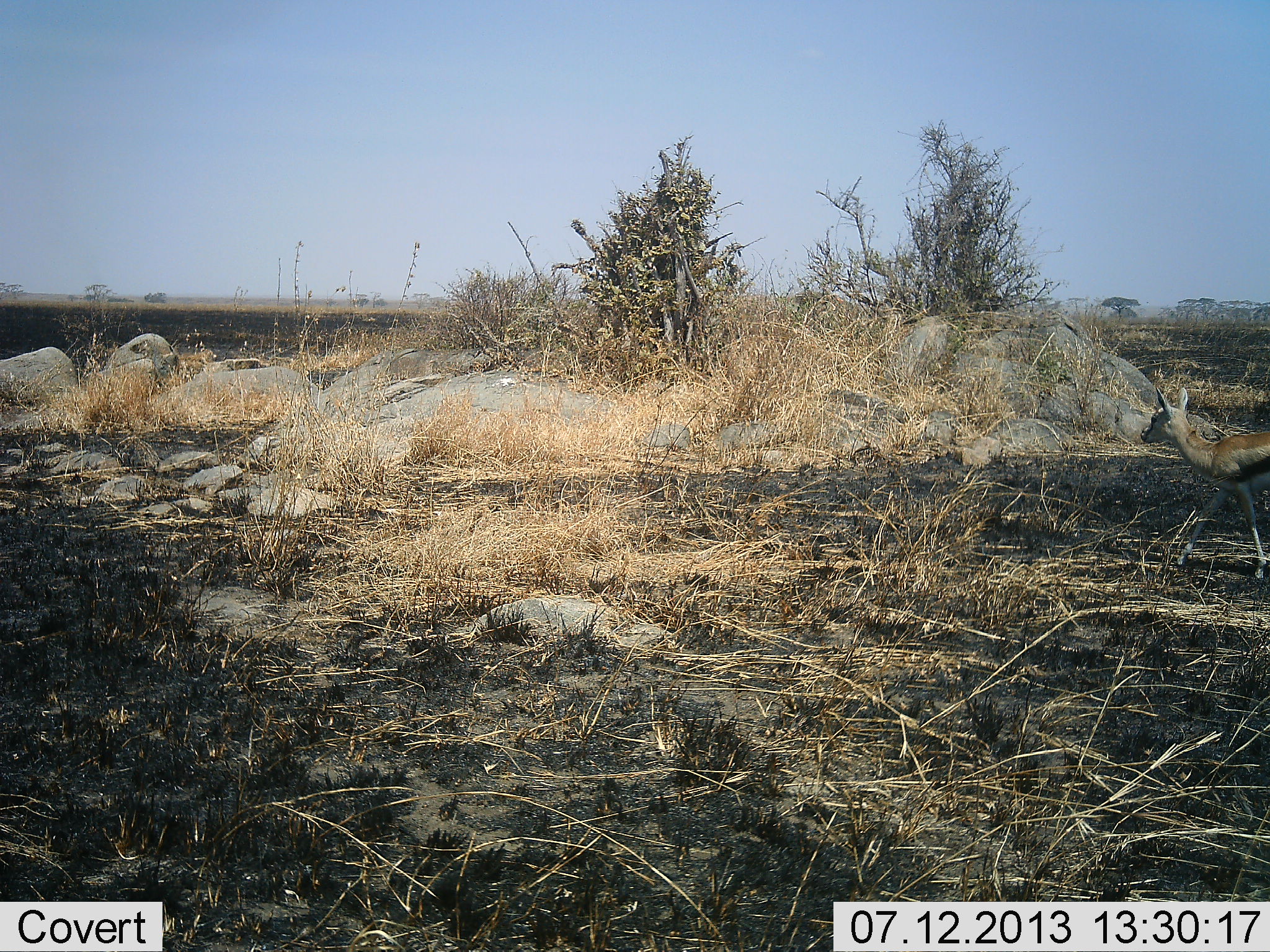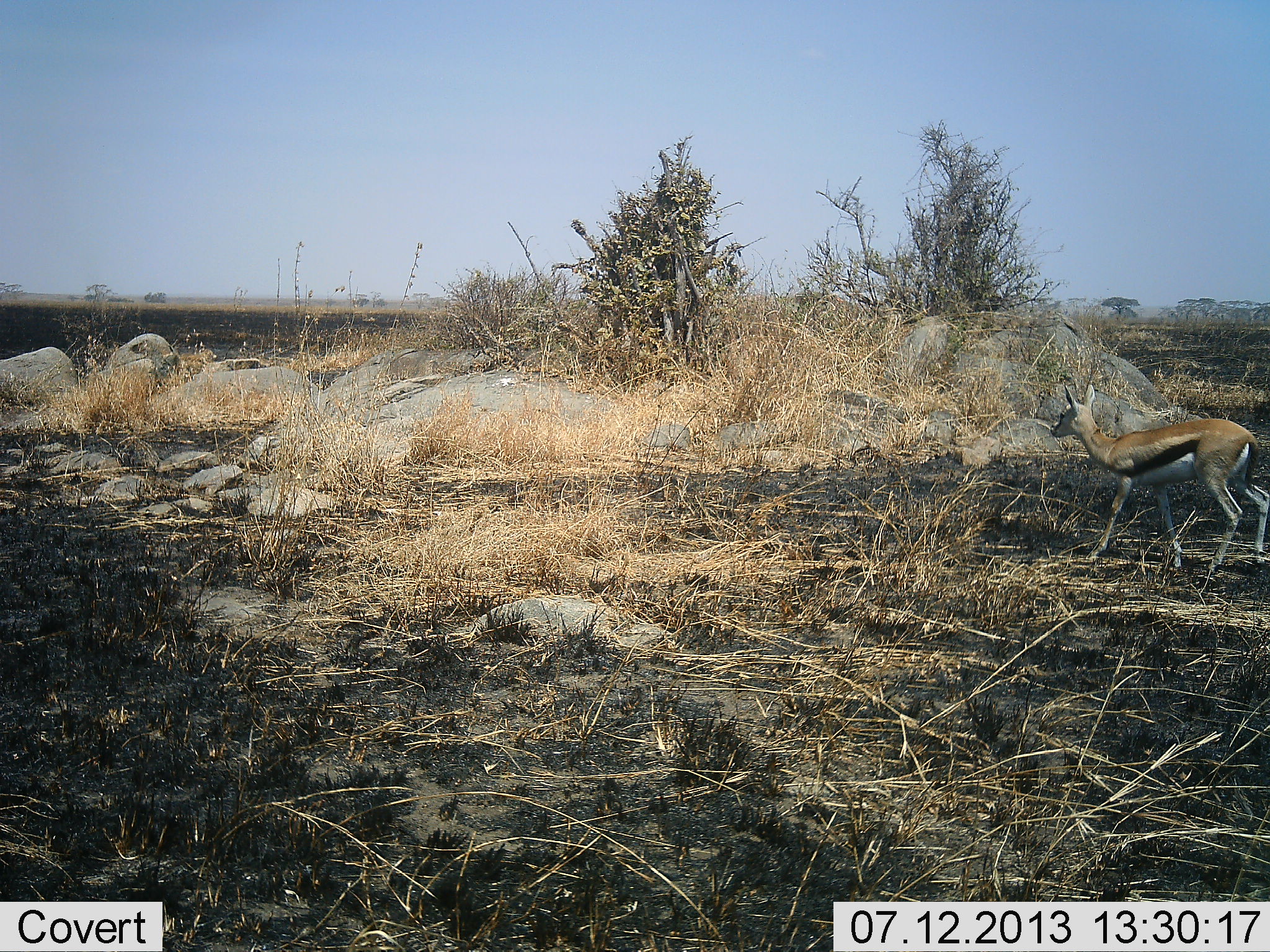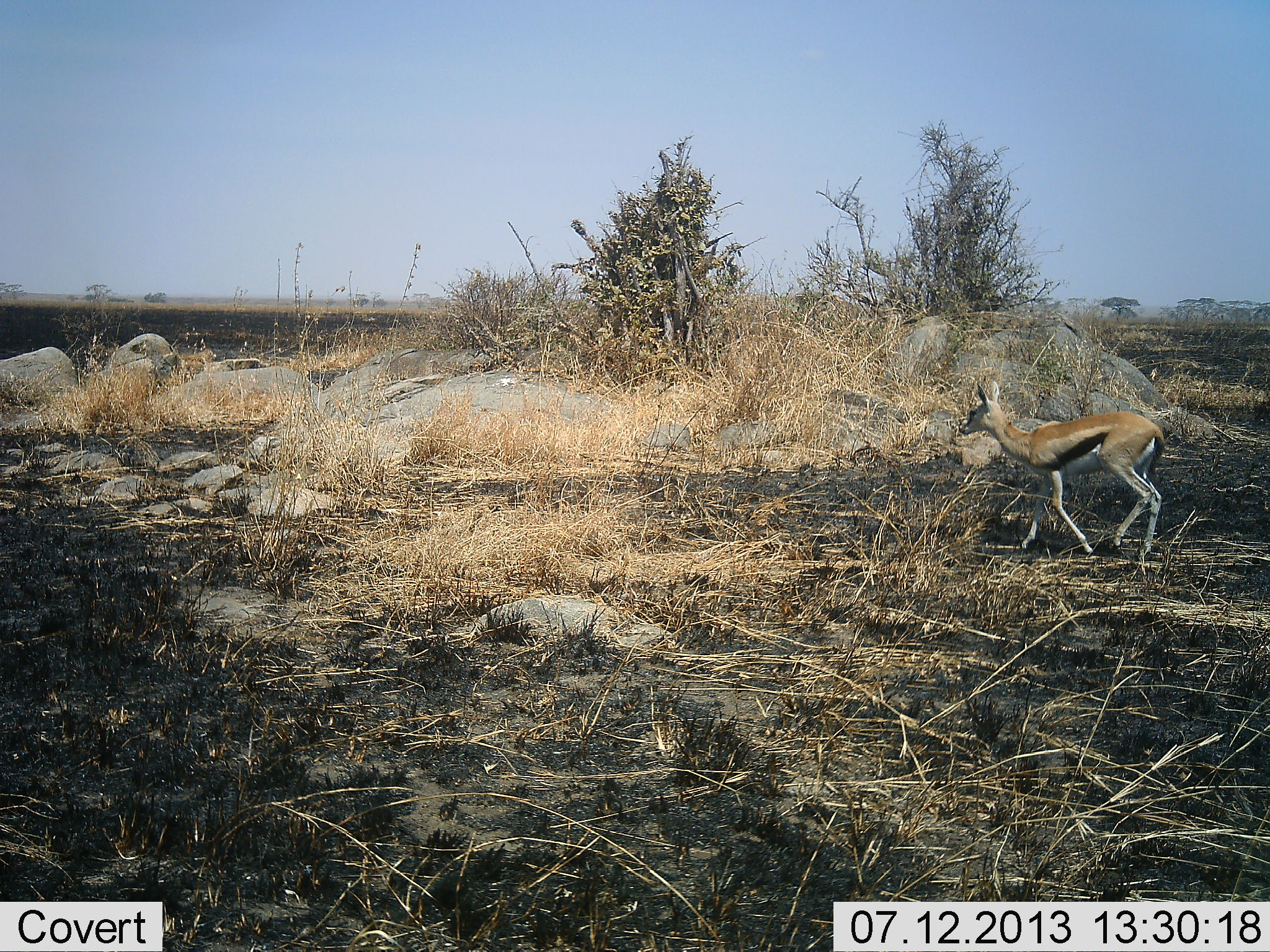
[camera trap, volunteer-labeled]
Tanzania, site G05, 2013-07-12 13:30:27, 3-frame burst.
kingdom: Animalia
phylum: Chordata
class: Mammalia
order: Artiodactyla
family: Bovidae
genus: Eudorcas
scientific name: Eudorcas thomsonii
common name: thomson's gazelle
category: gazellethomsons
Gazellethomsons (thomson's gazelle) (Eudorcas thomsonii), count 1. Behavior (volunteer vote fractions): standing 9%, resting 0%, moving 91%, interacting 0%. Young present (vote fraction): 9%. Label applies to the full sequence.